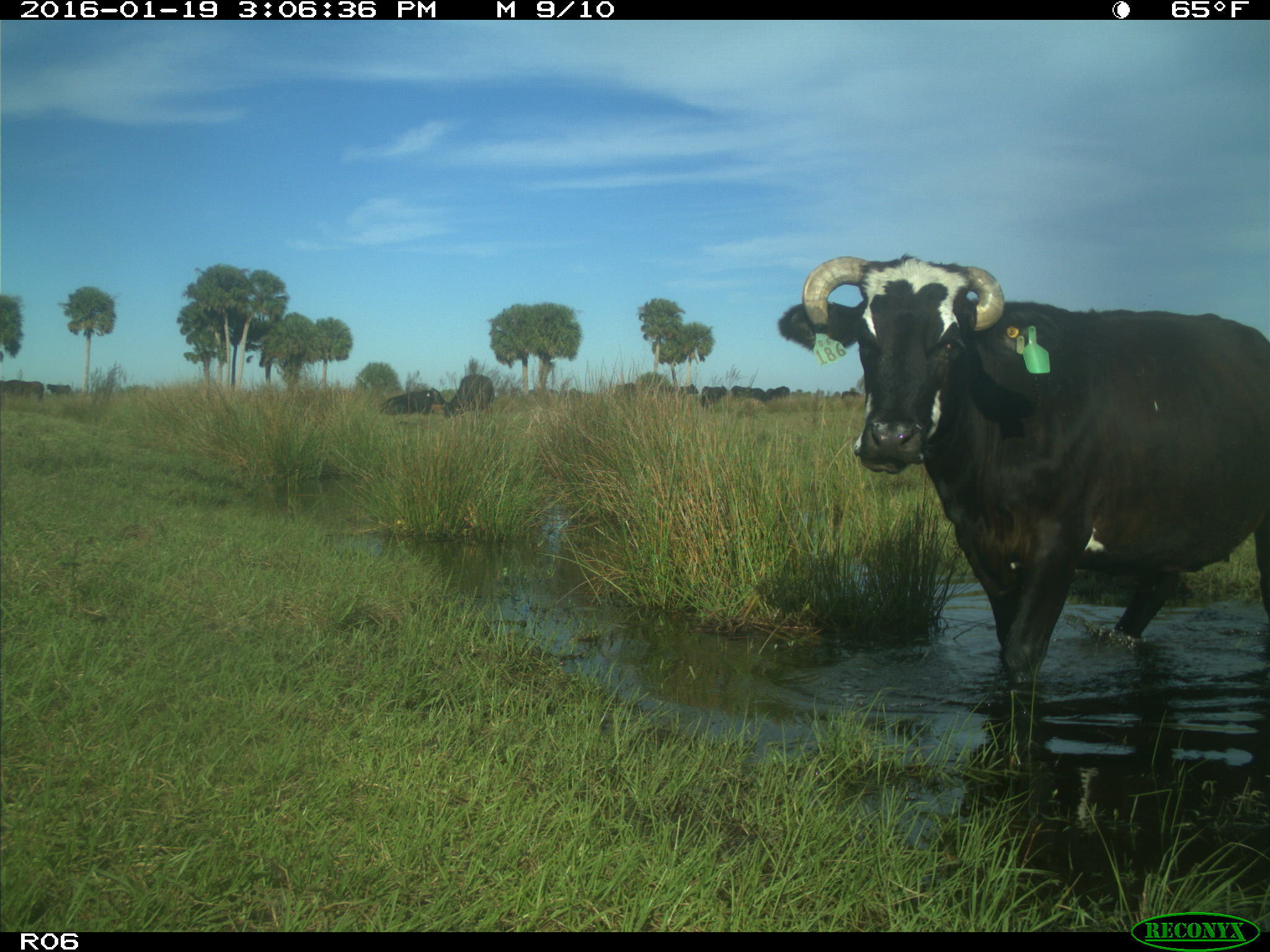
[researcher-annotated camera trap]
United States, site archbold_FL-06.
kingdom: Animalia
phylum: Chordata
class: Mammalia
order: Artiodactyla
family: Bovidae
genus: Bos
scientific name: Bos taurus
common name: domestic cow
Bos taurus (domestic cow).